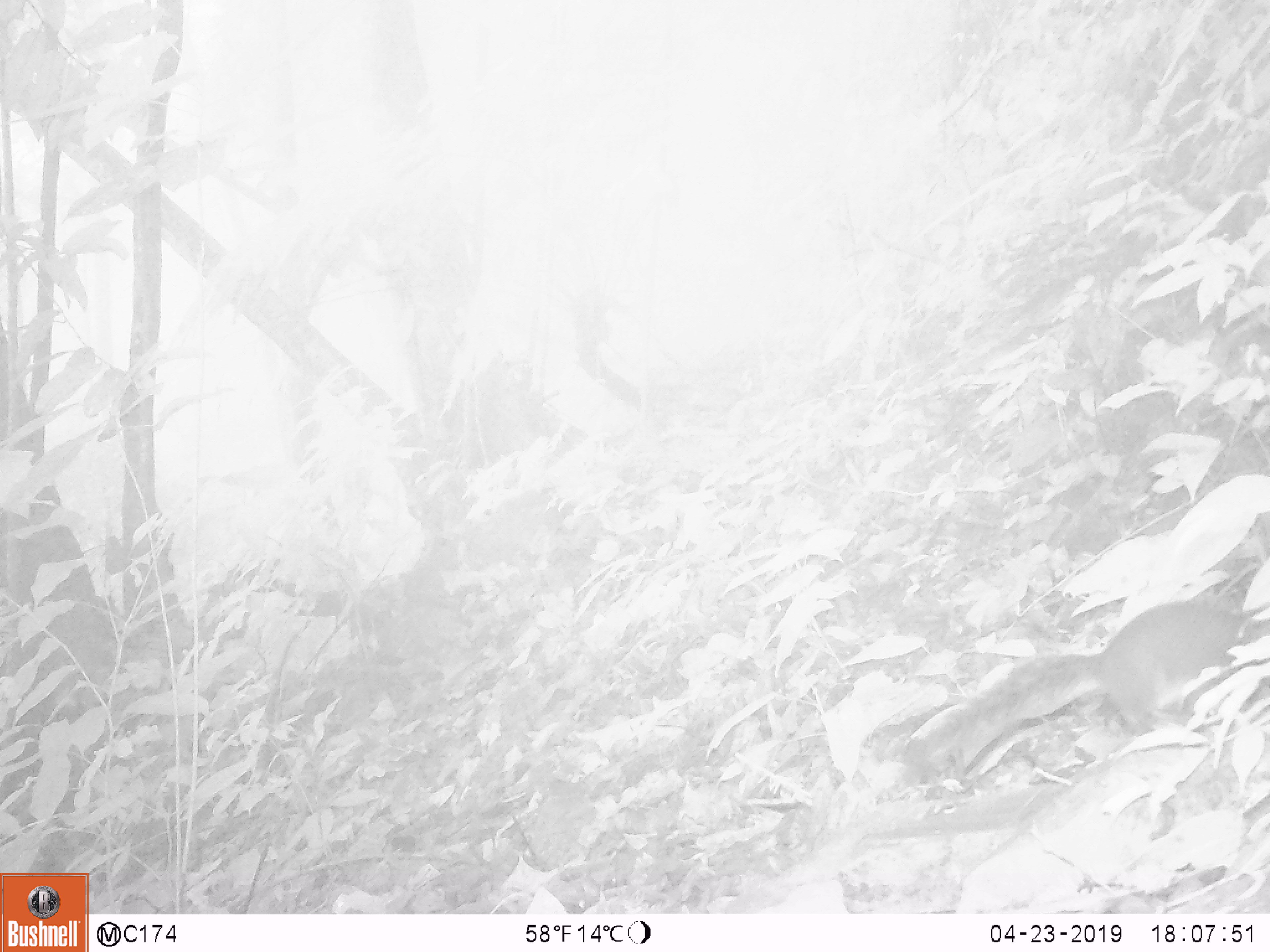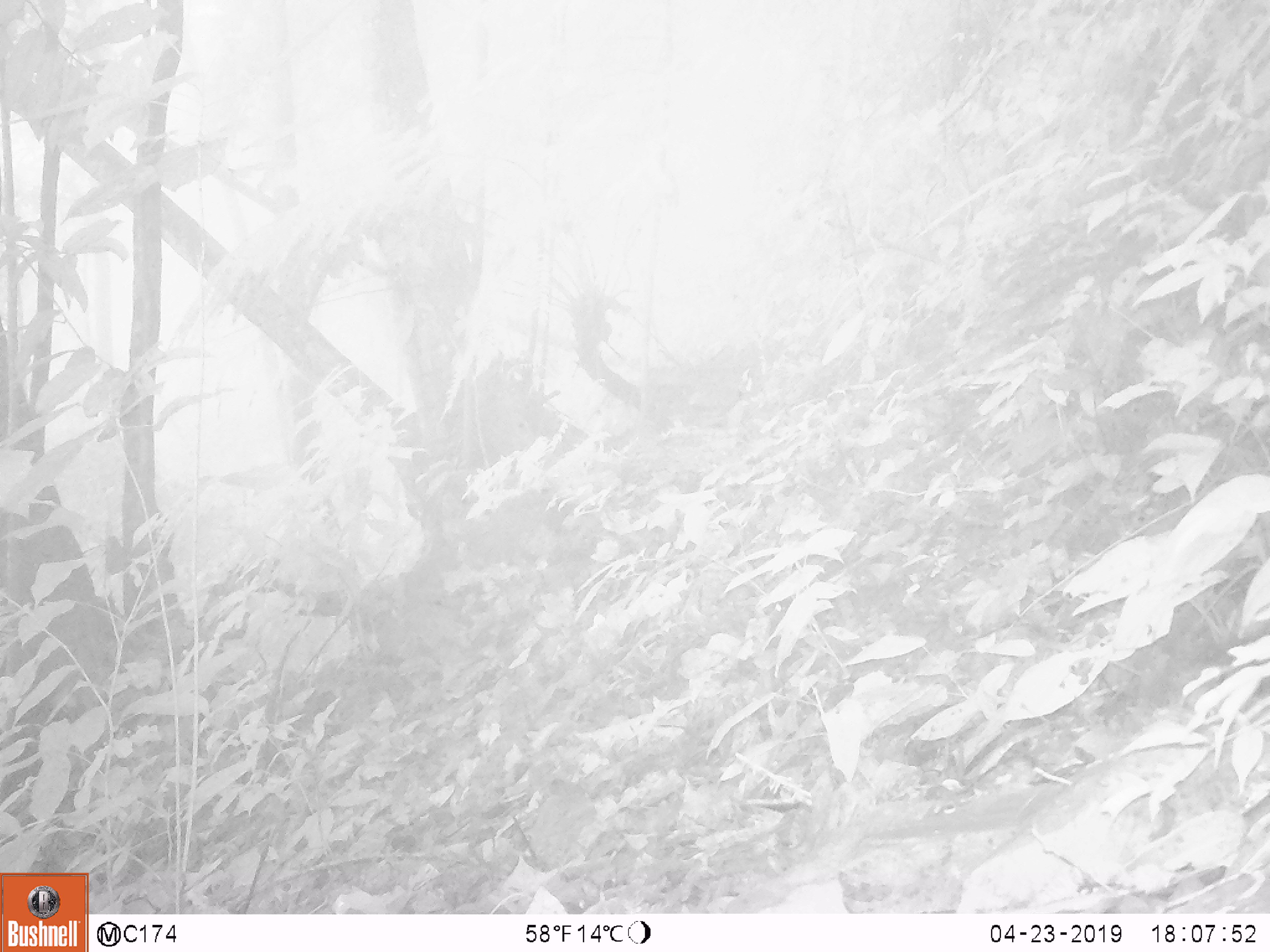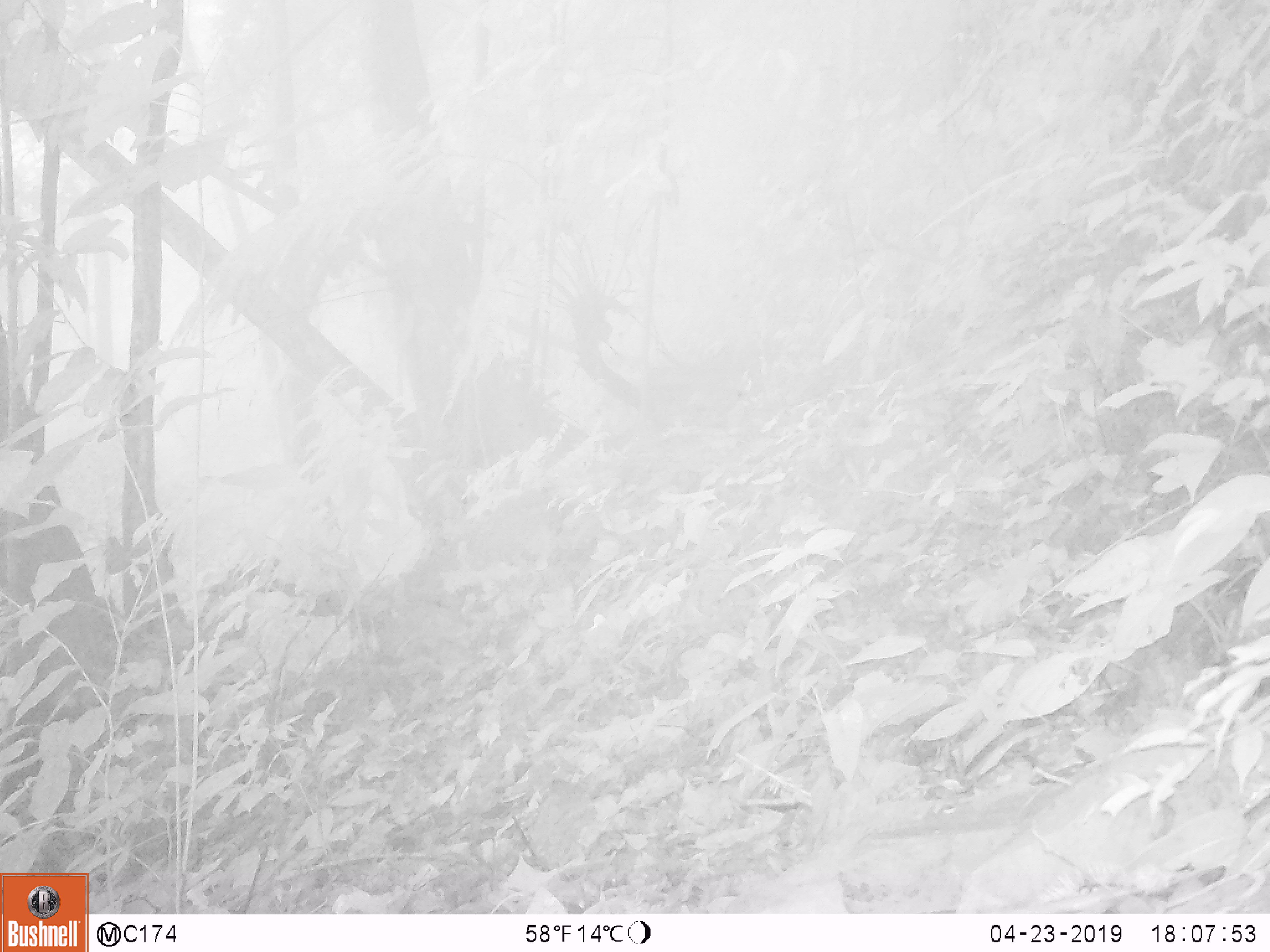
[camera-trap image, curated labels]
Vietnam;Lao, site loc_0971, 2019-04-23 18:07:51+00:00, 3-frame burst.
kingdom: Animalia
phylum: Chordata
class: Mammalia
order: Rodentia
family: Sciuridae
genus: Dremomys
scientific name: Dremomys rufigenis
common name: red-cheeked squirrel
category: red cheeked squirrel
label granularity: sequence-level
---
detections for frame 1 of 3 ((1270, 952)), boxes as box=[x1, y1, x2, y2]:
red cheeked squirrel: box=[899, 599, 1270, 776]